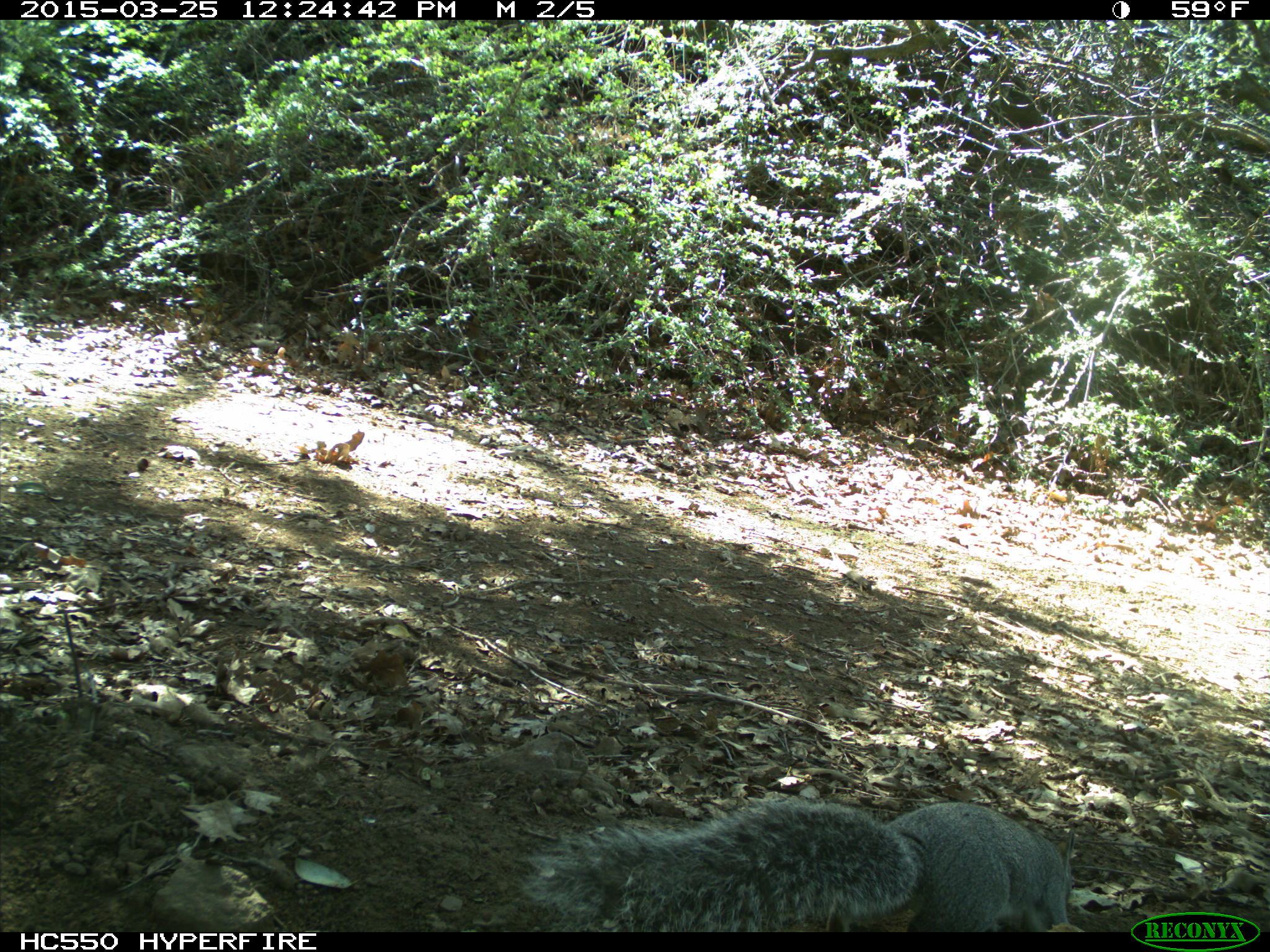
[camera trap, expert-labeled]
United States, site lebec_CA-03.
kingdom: Animalia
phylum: Chordata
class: Mammalia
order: Rodentia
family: Sciuridae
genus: Sciurus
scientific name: Sciurus carolinensis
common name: eastern gray squirrel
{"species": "Sciurus carolinensis (eastern gray squirrel)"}